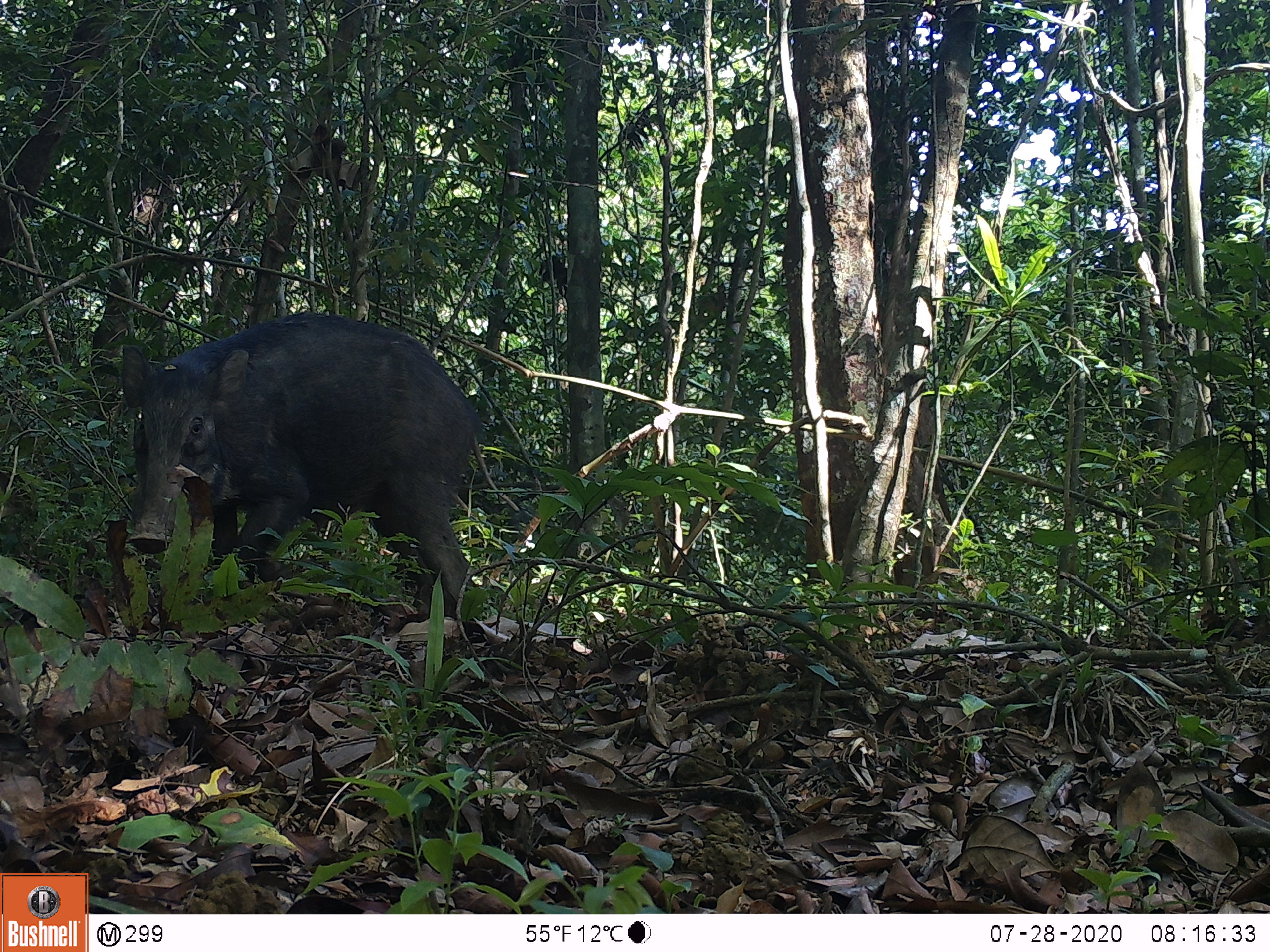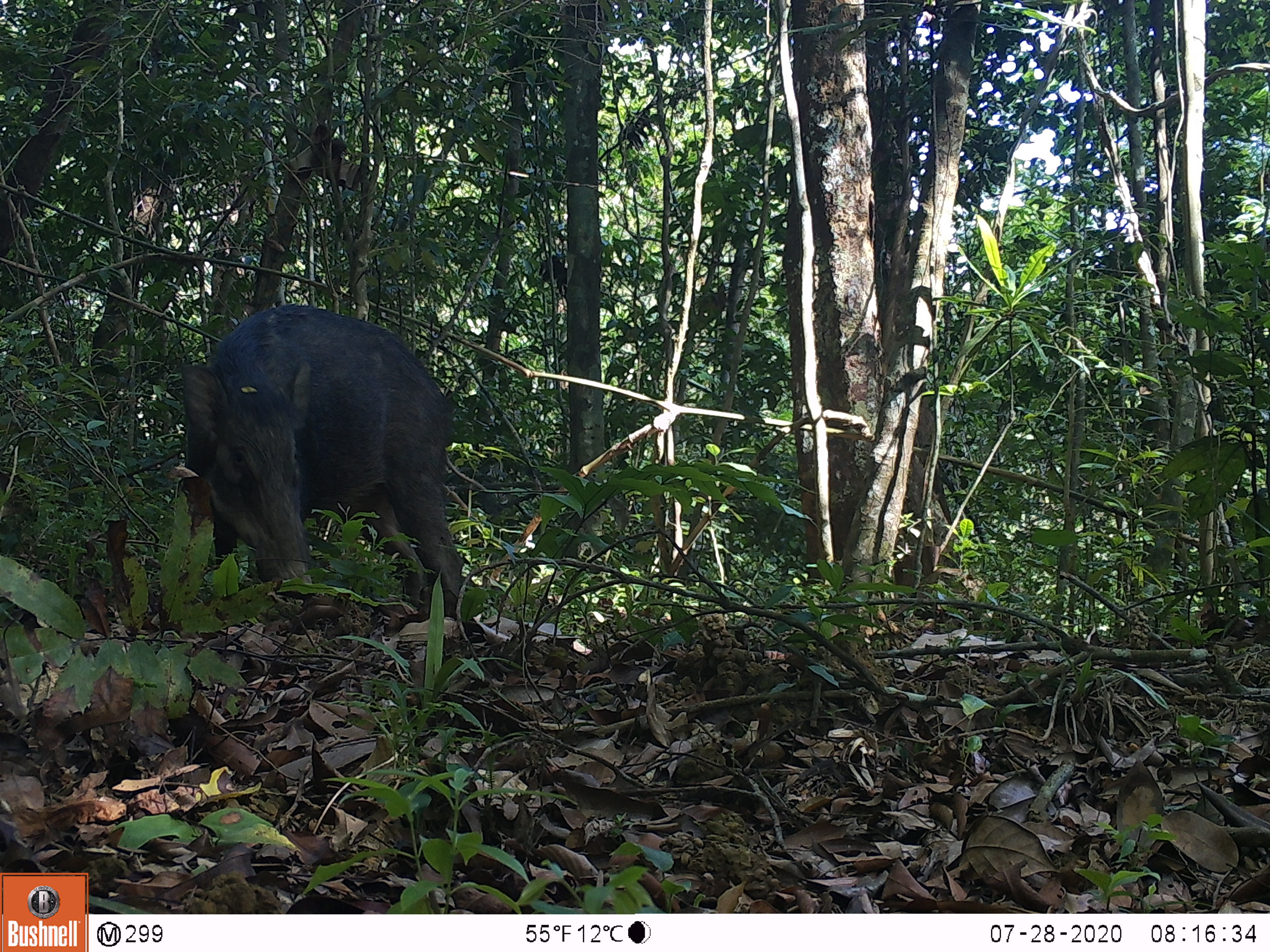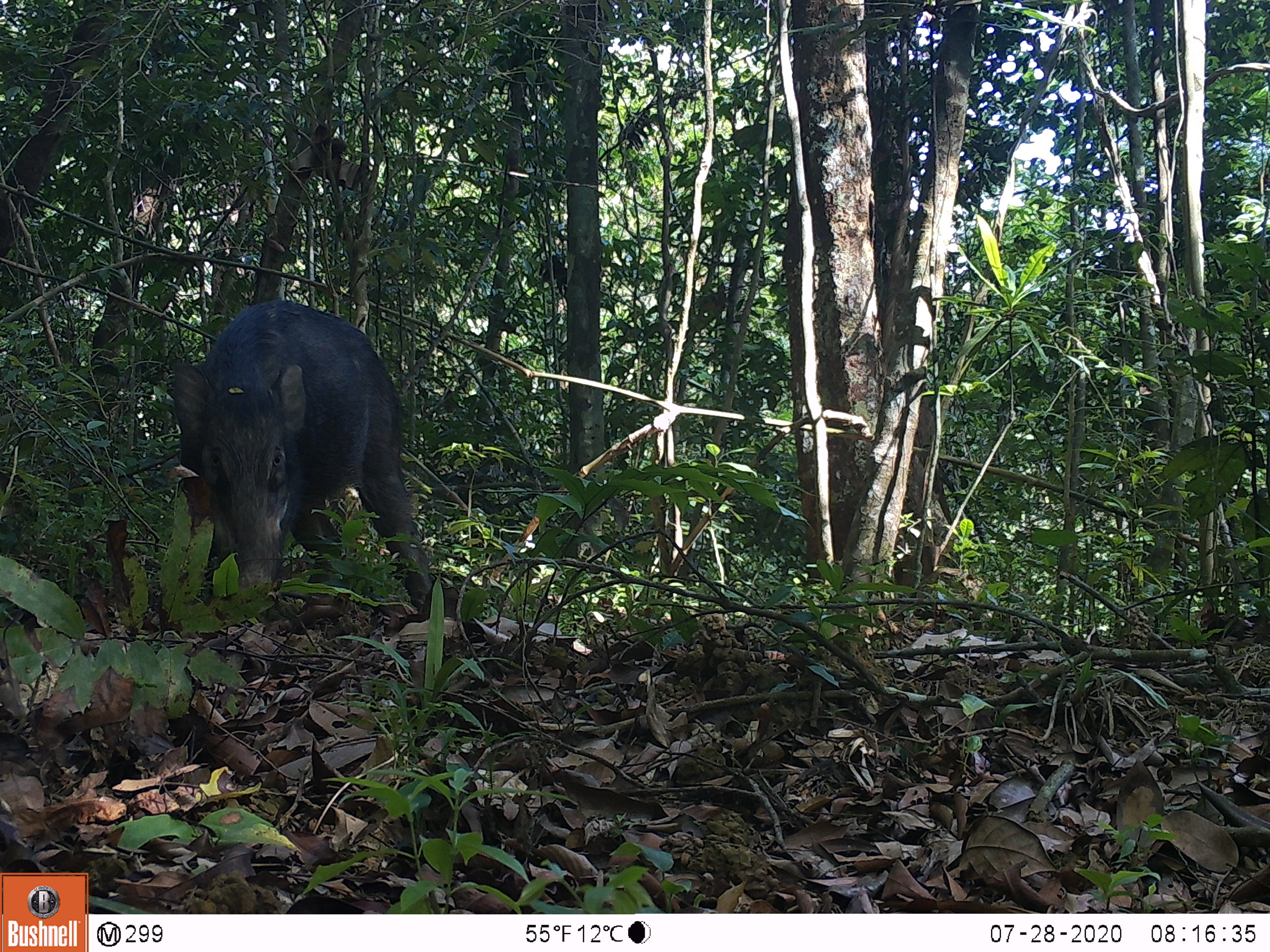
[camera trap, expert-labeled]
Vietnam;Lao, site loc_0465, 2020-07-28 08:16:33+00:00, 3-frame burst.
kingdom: Animalia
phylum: Chordata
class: Mammalia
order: Artiodactyla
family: Suidae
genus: Sus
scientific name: Sus scrofa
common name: eurasian wild pig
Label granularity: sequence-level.